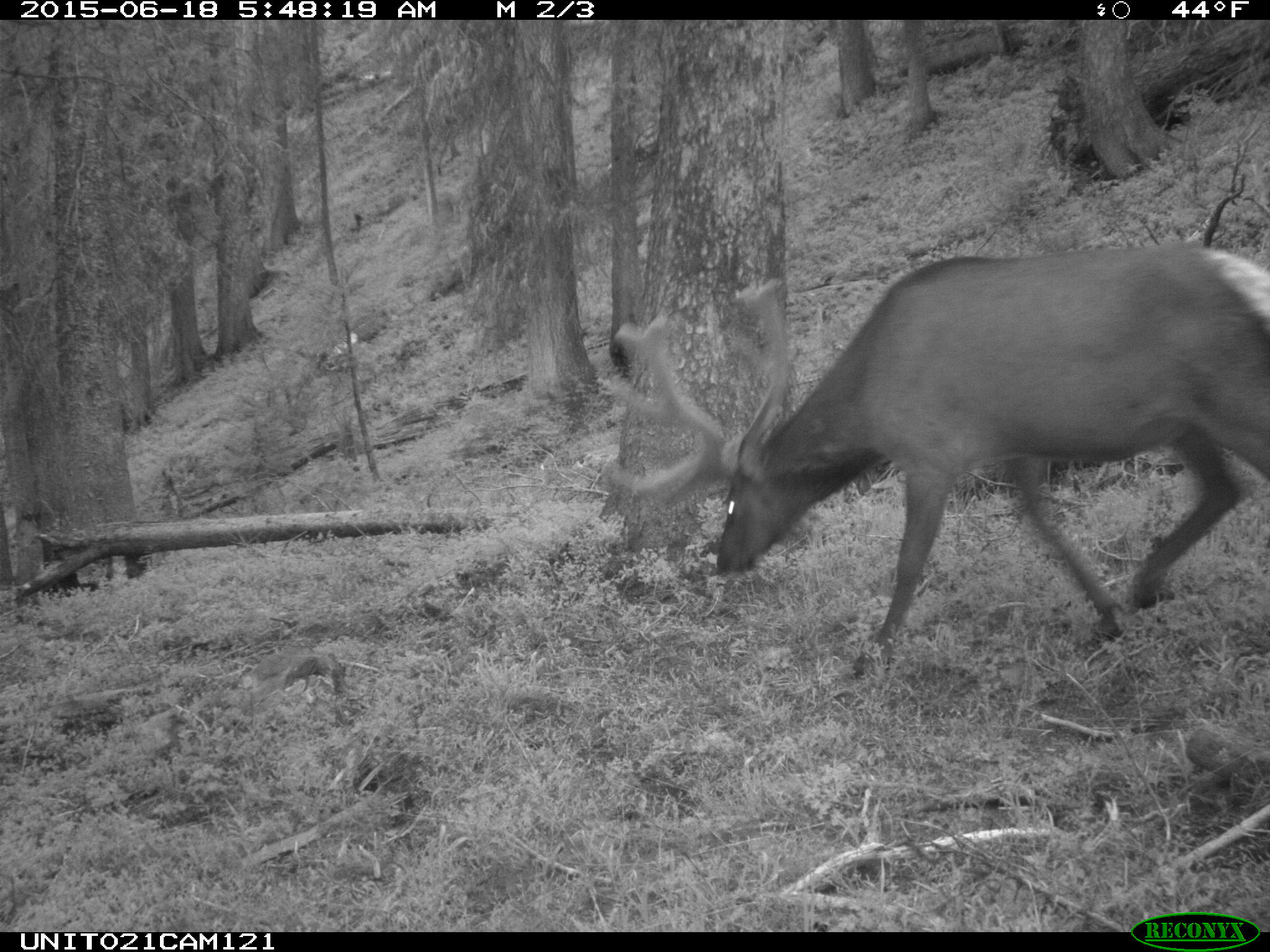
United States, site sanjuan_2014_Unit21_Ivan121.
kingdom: Animalia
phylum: Chordata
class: Mammalia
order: Artiodactyla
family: Cervidae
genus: Cervus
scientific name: Cervus elaphus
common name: red deer